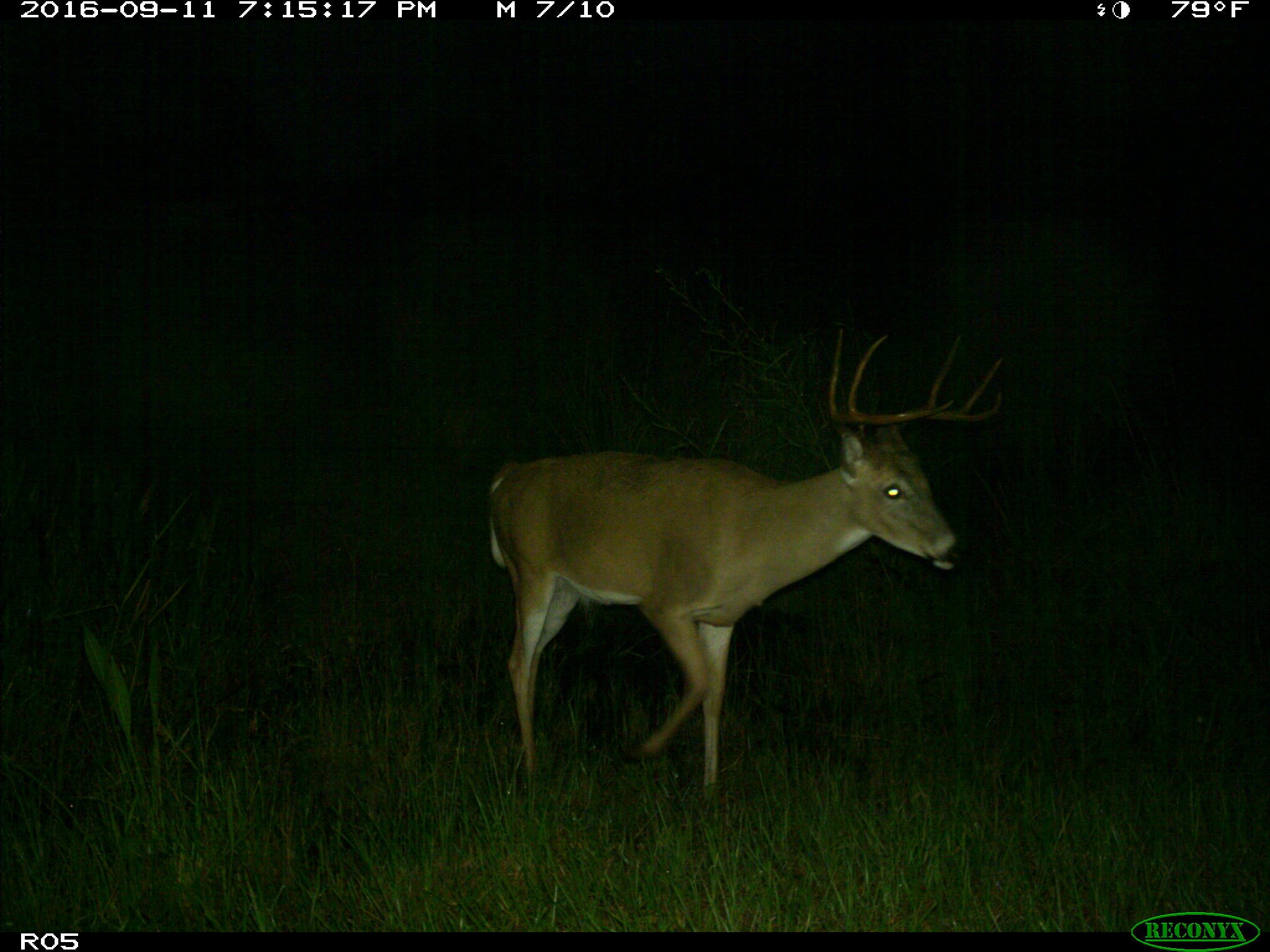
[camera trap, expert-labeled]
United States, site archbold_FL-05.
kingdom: Animalia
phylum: Chordata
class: Mammalia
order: Artiodactyla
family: Cervidae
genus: Odocoileus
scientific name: Odocoileus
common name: deer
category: unidentified deer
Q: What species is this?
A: Unidentified deer (deer) (Odocoileus).